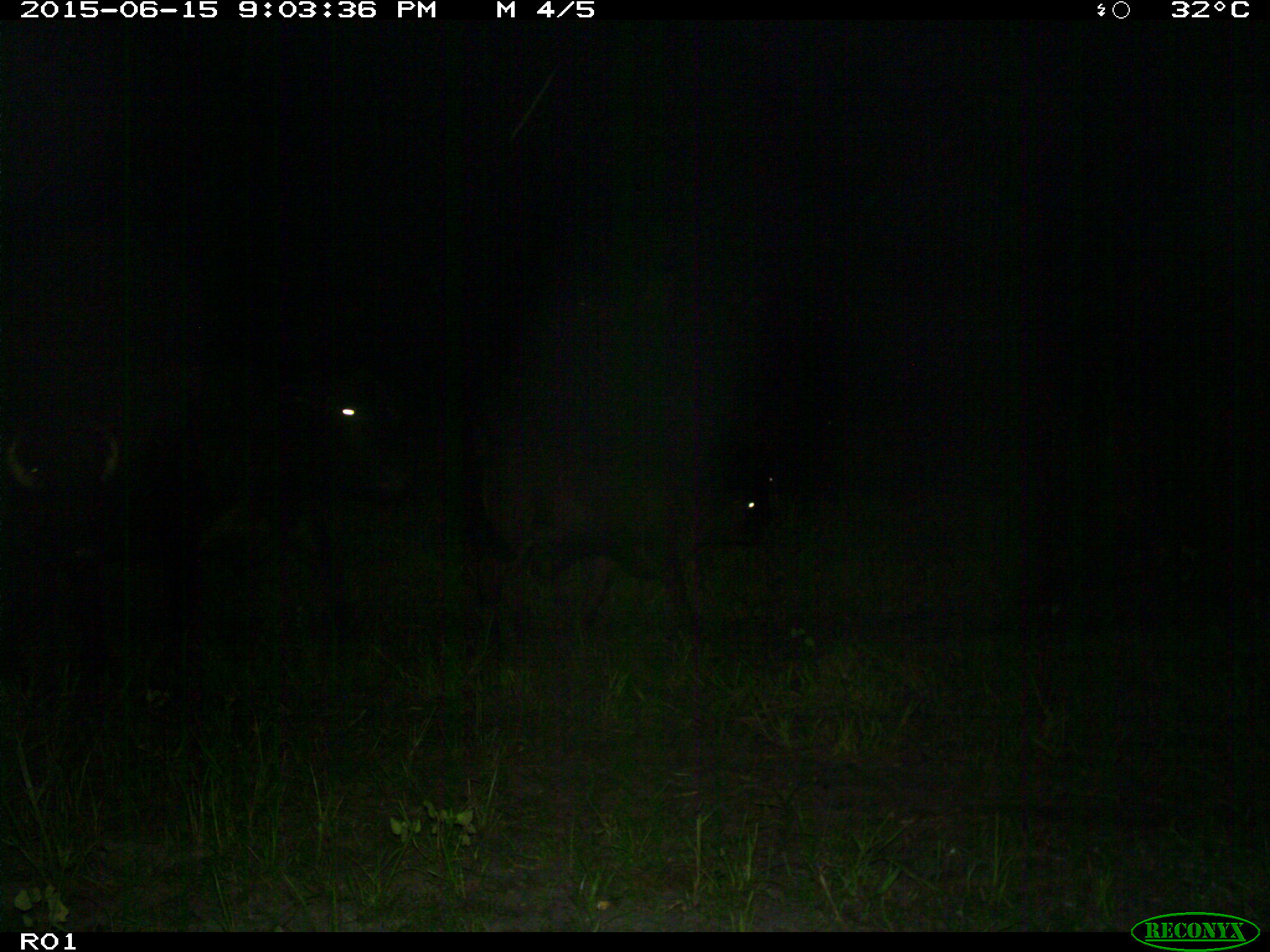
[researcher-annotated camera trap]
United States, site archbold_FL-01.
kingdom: Animalia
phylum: Chordata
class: Mammalia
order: Artiodactyla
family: Bovidae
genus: Bos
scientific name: Bos taurus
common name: domestic cow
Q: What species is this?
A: Bos taurus (domestic cow).